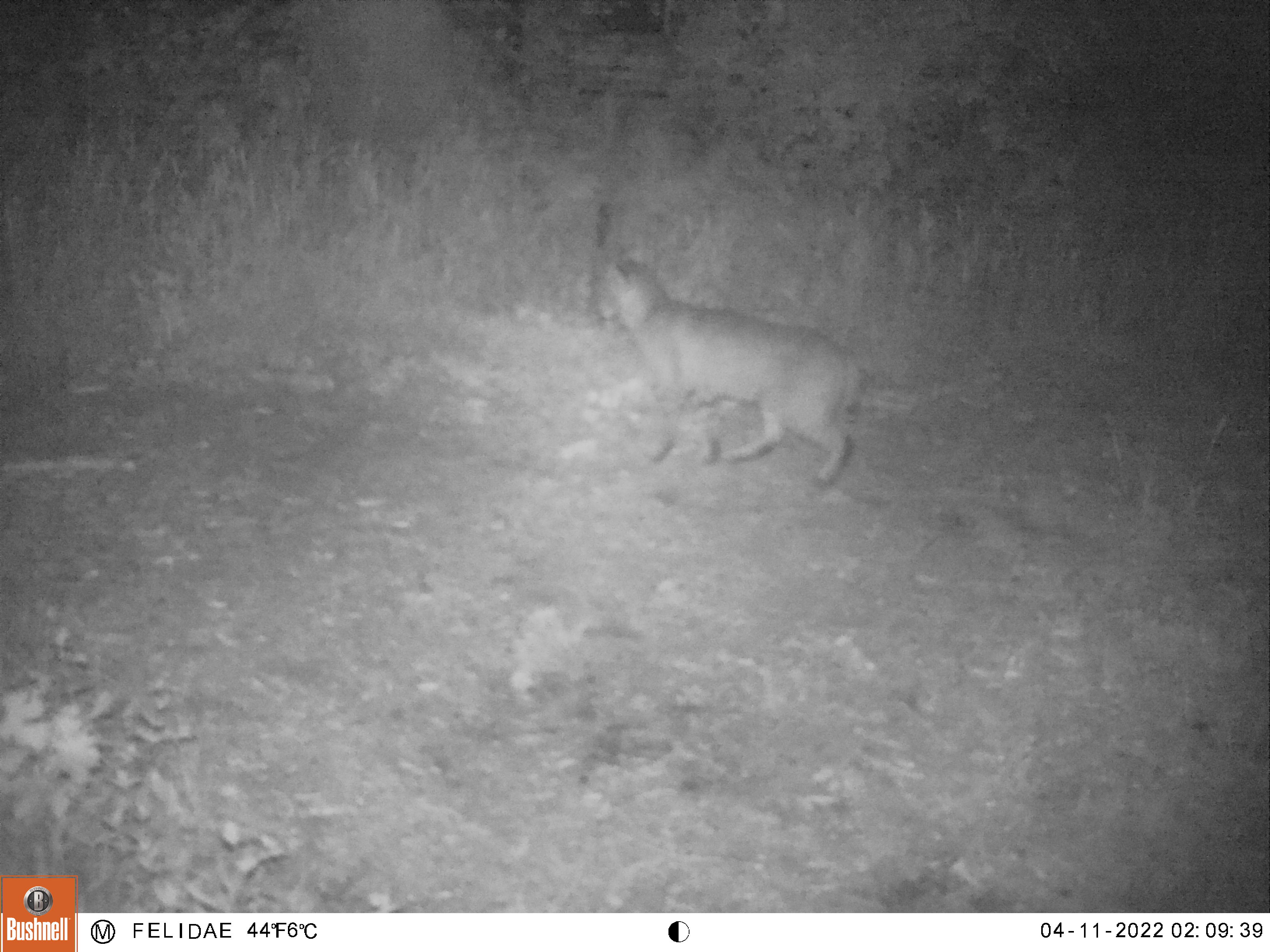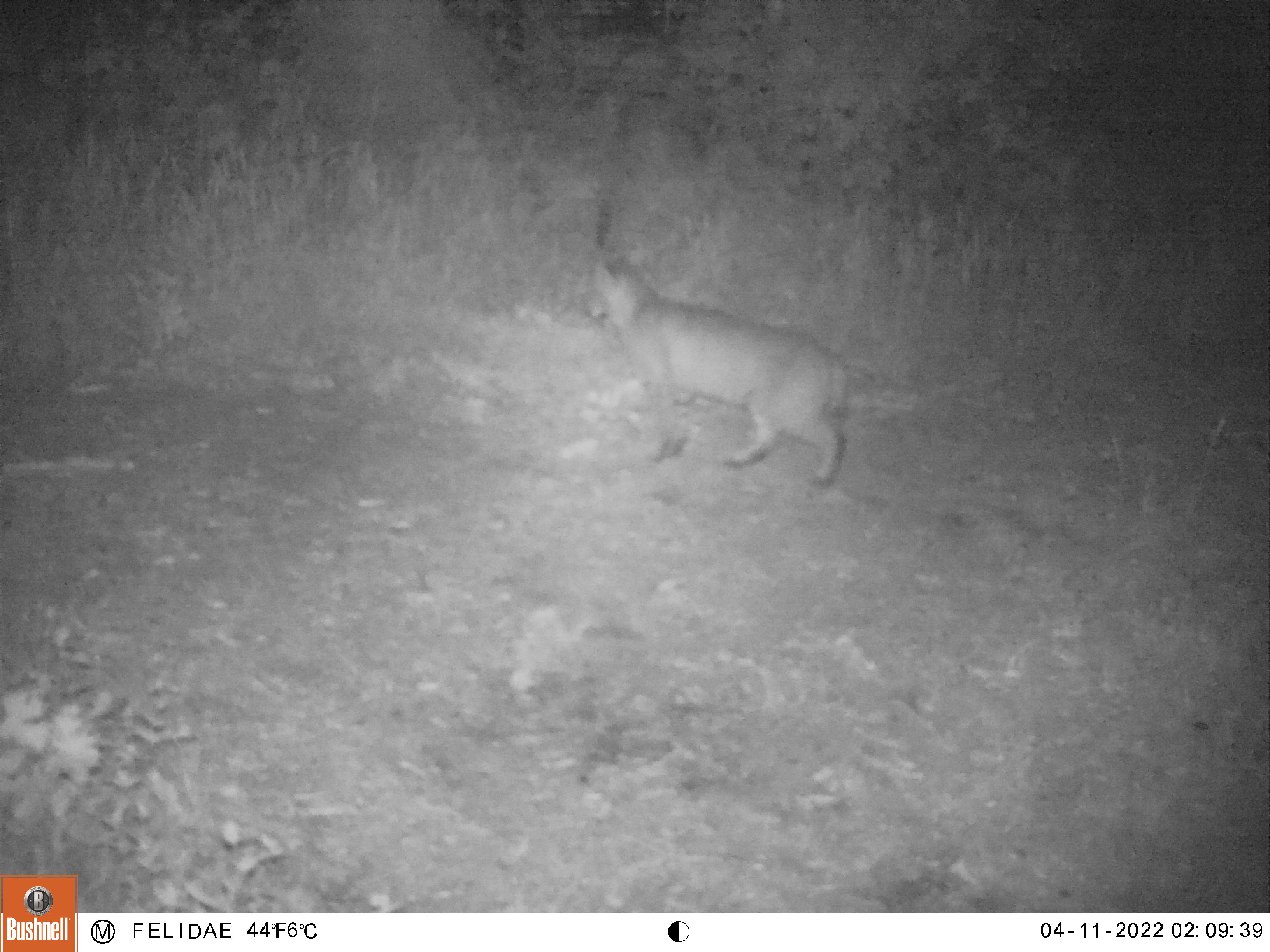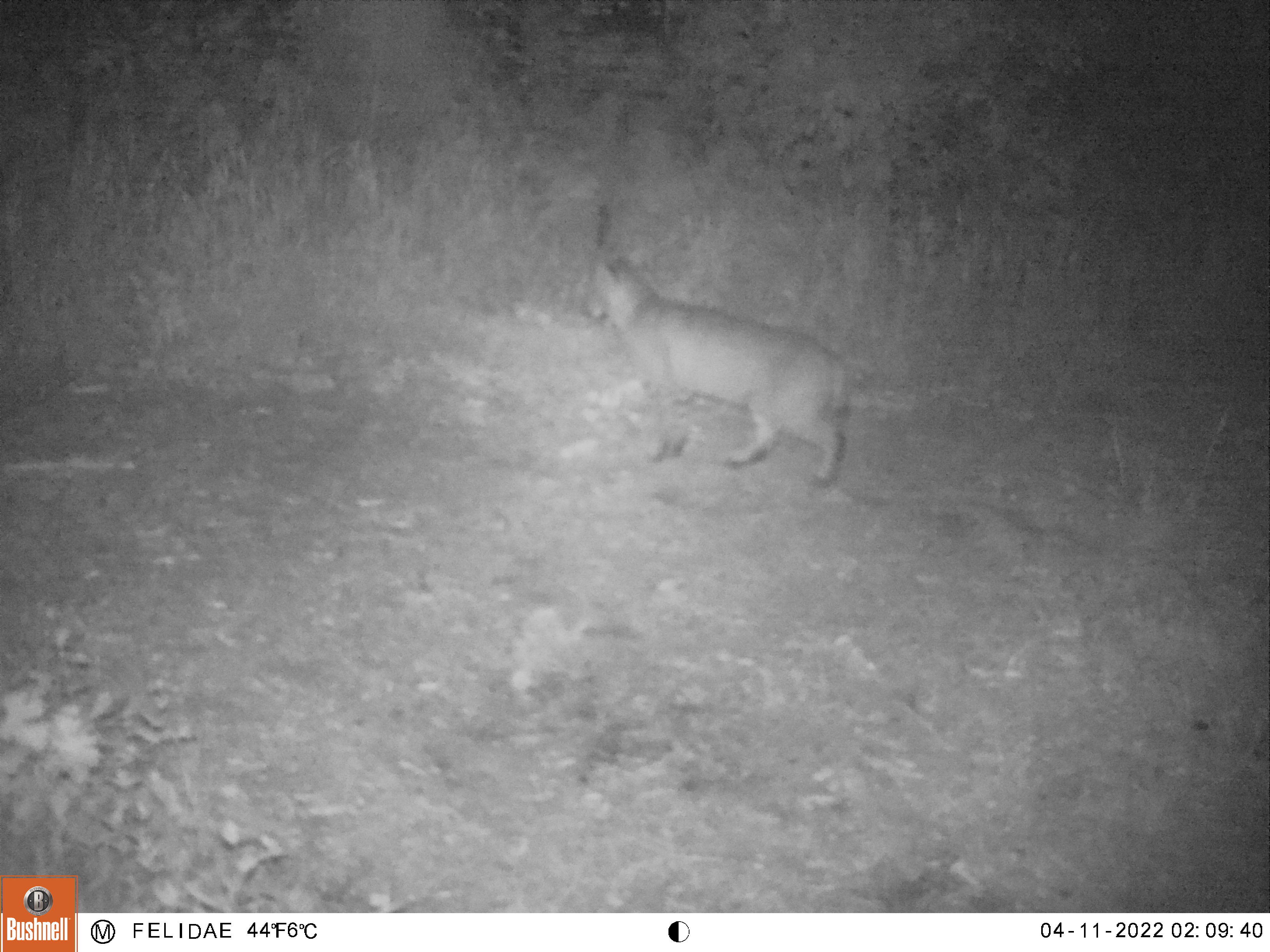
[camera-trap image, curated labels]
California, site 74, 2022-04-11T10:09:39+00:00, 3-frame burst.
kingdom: Animalia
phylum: Chordata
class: Mammalia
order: Carnivora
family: Felidae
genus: Lynx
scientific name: Lynx rufus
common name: bobcat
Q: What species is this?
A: Bobcat (Lynx rufus).